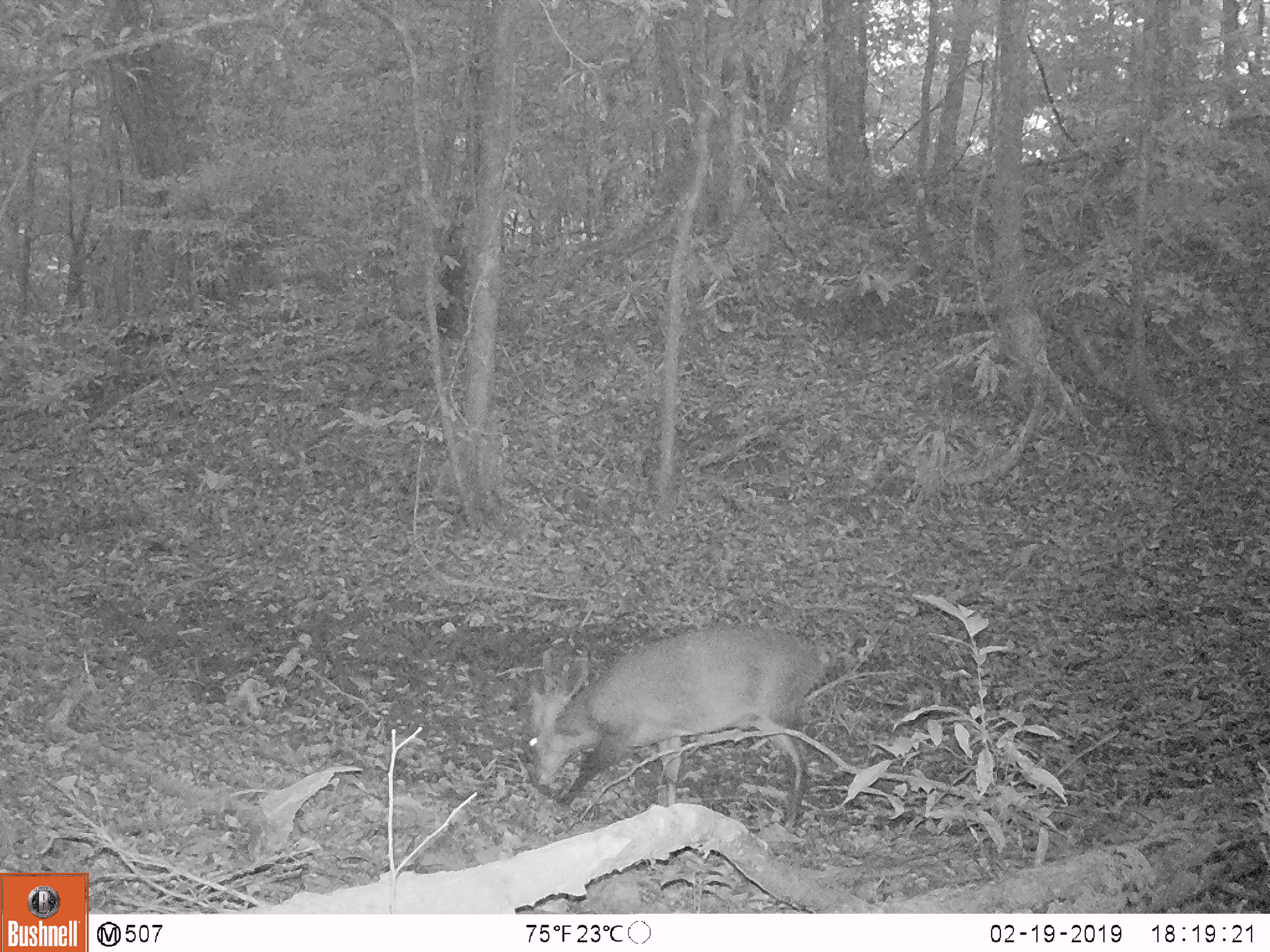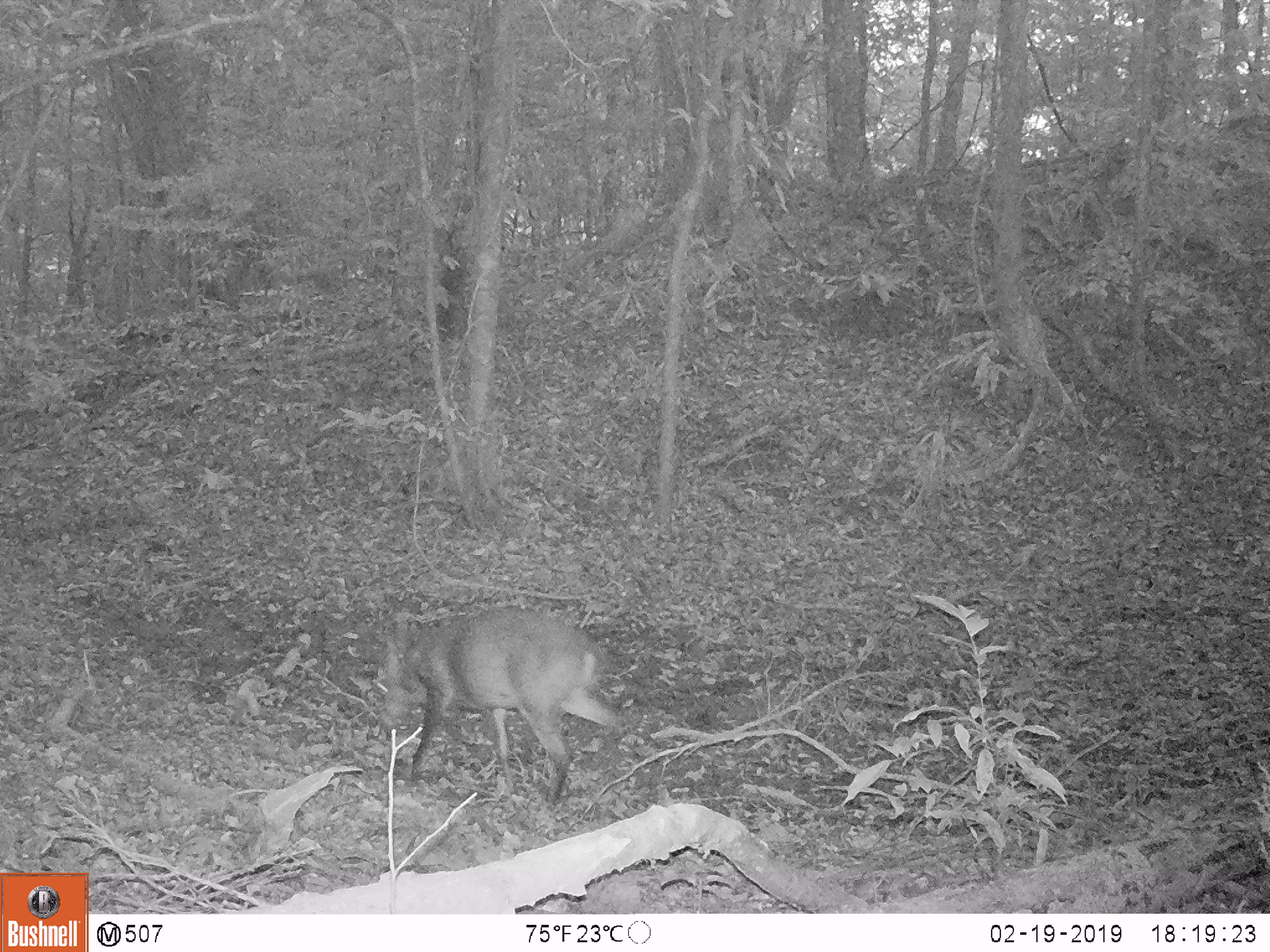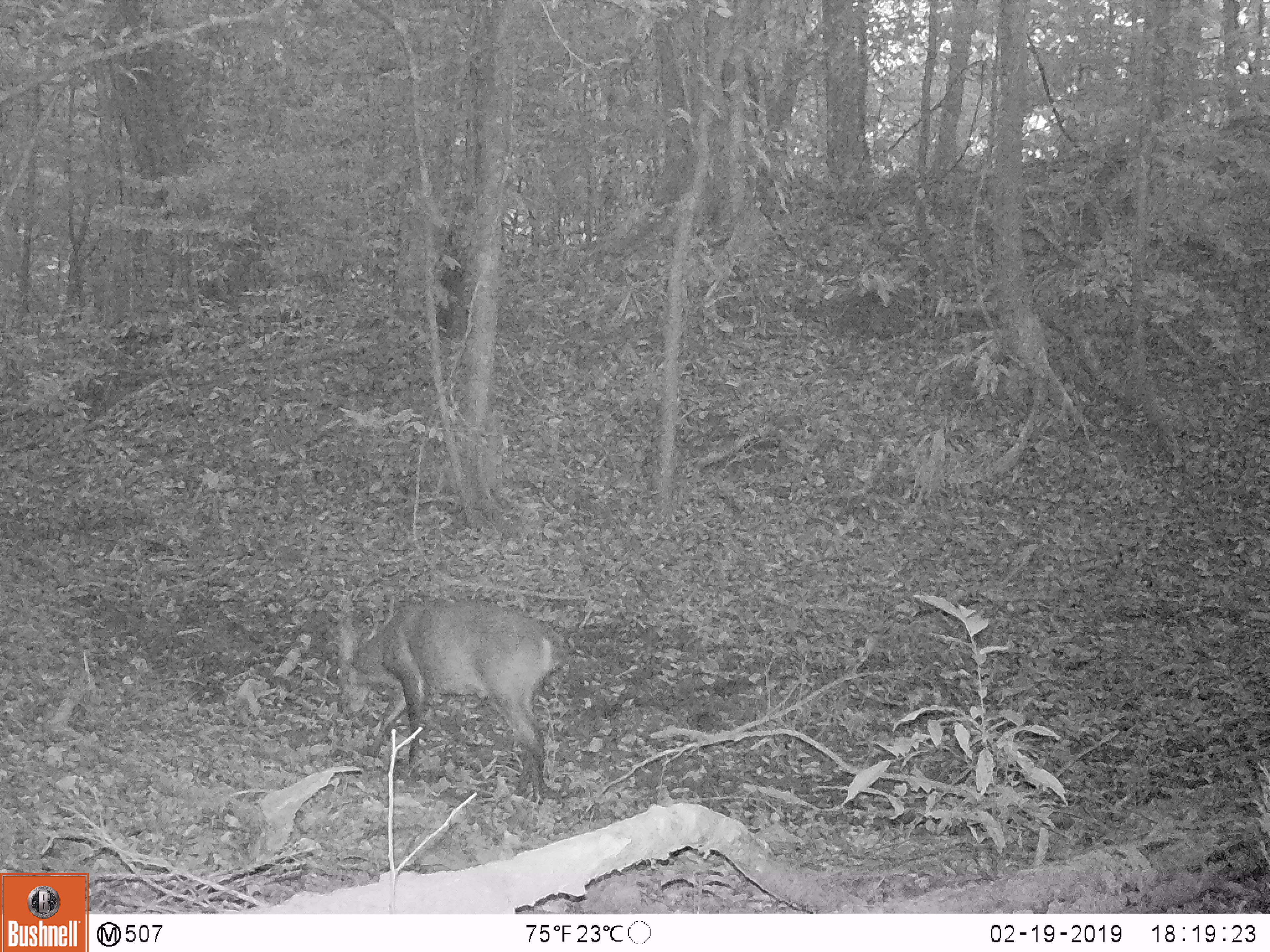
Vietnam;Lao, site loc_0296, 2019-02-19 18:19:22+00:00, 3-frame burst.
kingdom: Animalia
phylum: Chordata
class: Mammalia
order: Artiodactyla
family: Cervidae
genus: Muntiacus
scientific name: Muntiacus vuquangensis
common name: large-antlered muntjac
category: large antlered muntjac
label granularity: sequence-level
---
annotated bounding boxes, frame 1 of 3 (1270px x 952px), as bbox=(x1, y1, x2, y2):
large antlered muntjac: bbox=(528, 623, 836, 835)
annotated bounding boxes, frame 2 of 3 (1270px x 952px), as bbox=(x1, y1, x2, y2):
large antlered muntjac: bbox=(380, 604, 620, 813)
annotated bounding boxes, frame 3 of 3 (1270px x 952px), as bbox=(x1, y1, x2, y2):
large antlered muntjac: bbox=(331, 585, 568, 807)